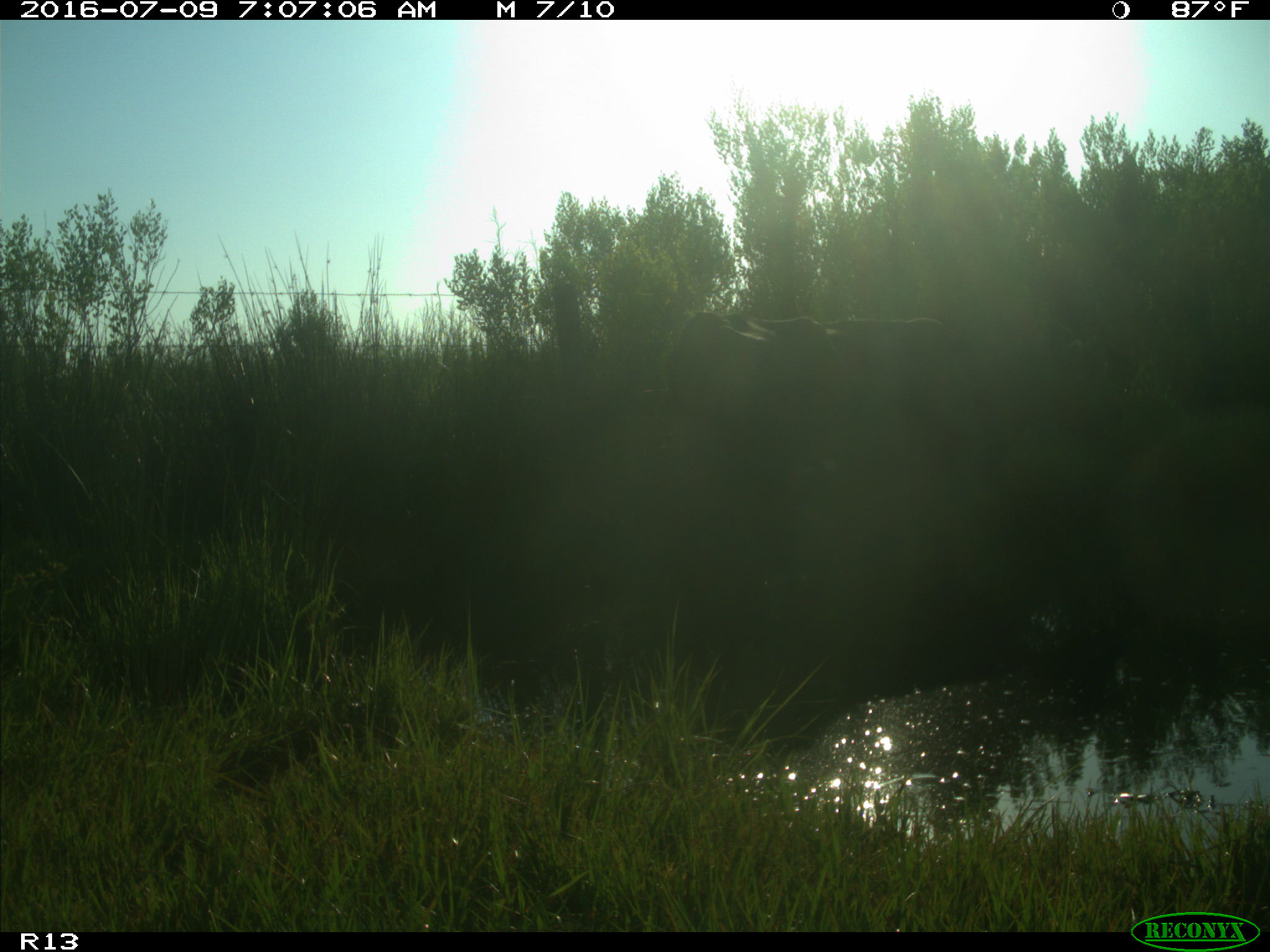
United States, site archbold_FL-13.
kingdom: Animalia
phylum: Chordata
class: Mammalia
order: Artiodactyla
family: Bovidae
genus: Bos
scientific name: Bos taurus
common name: domestic cow